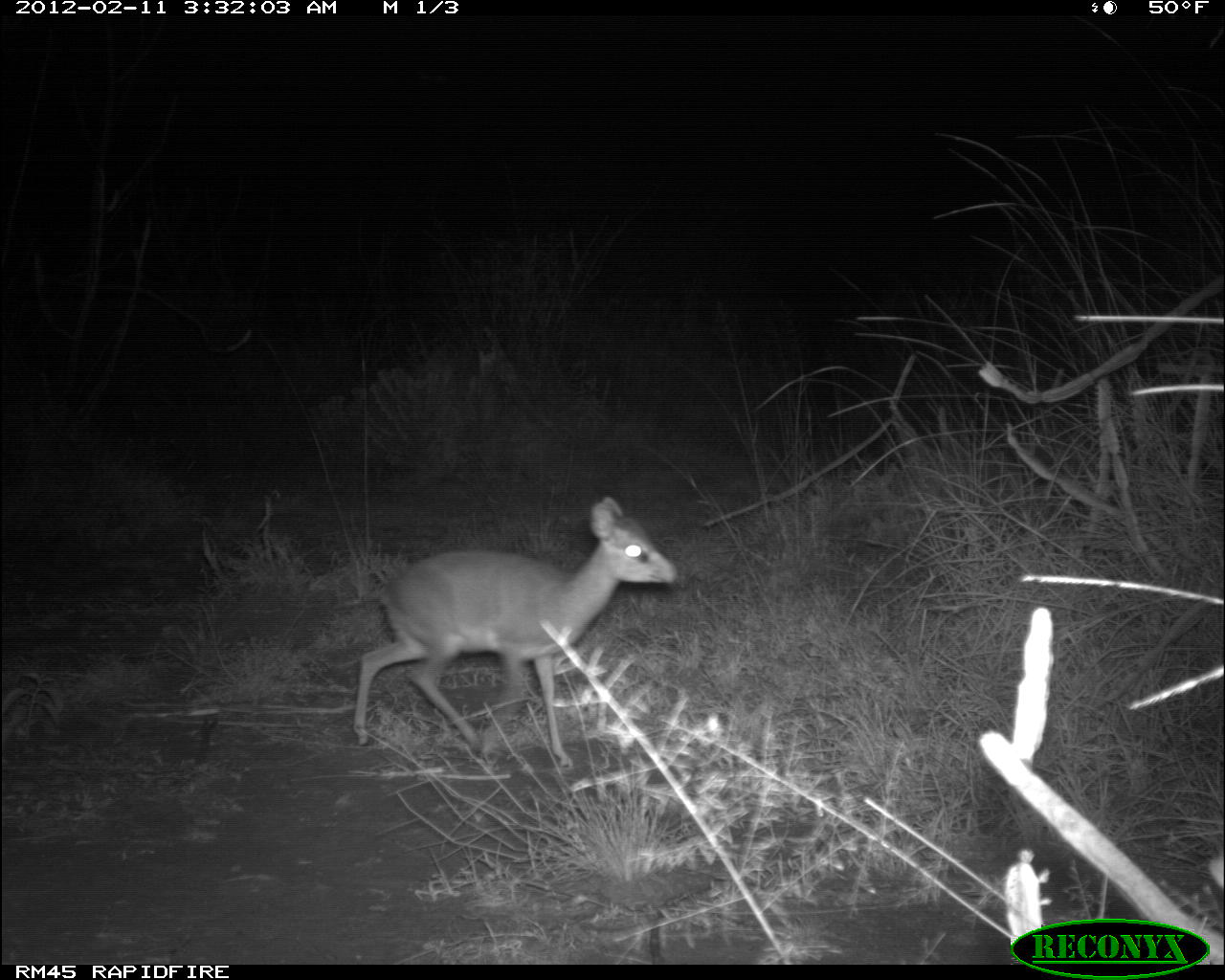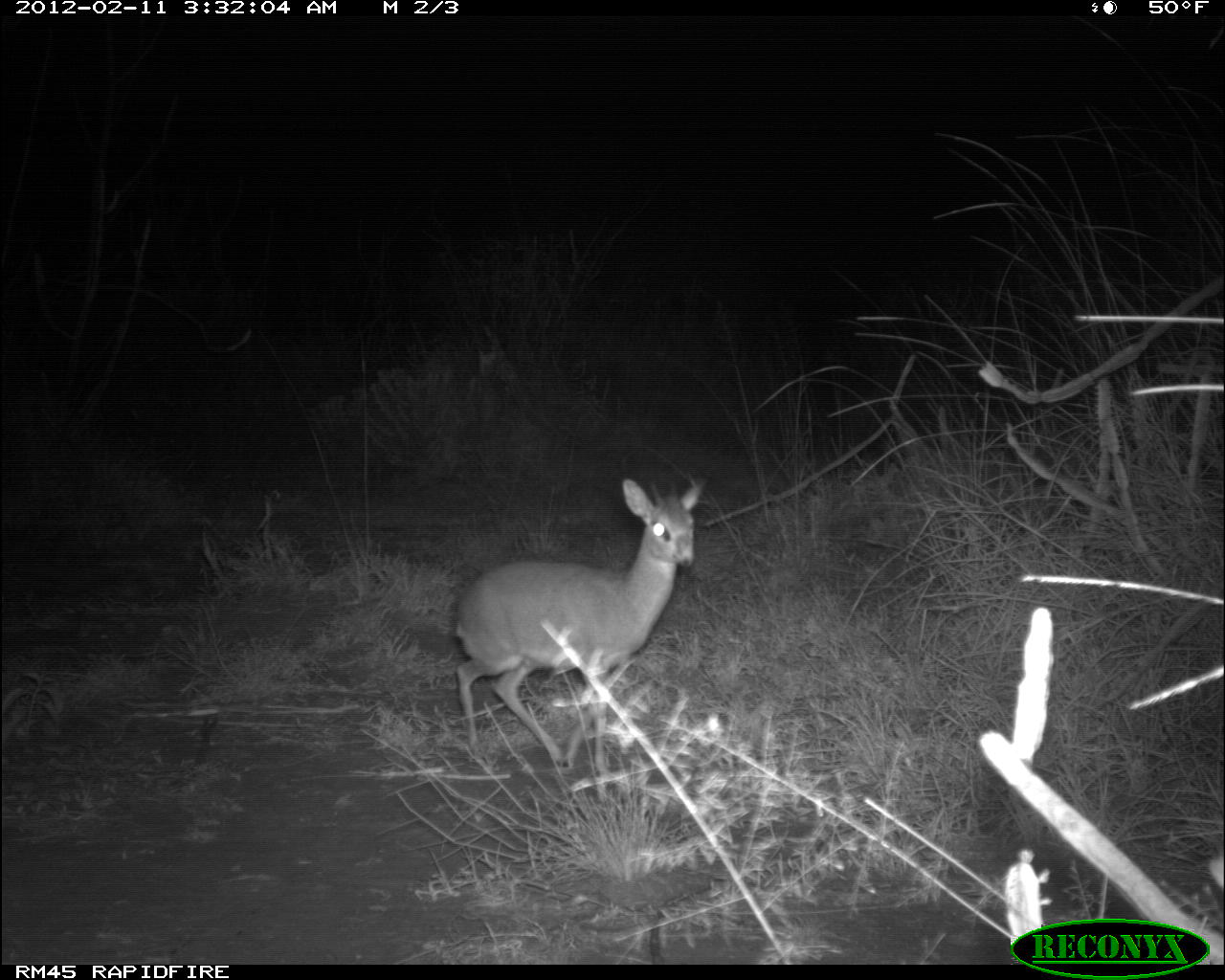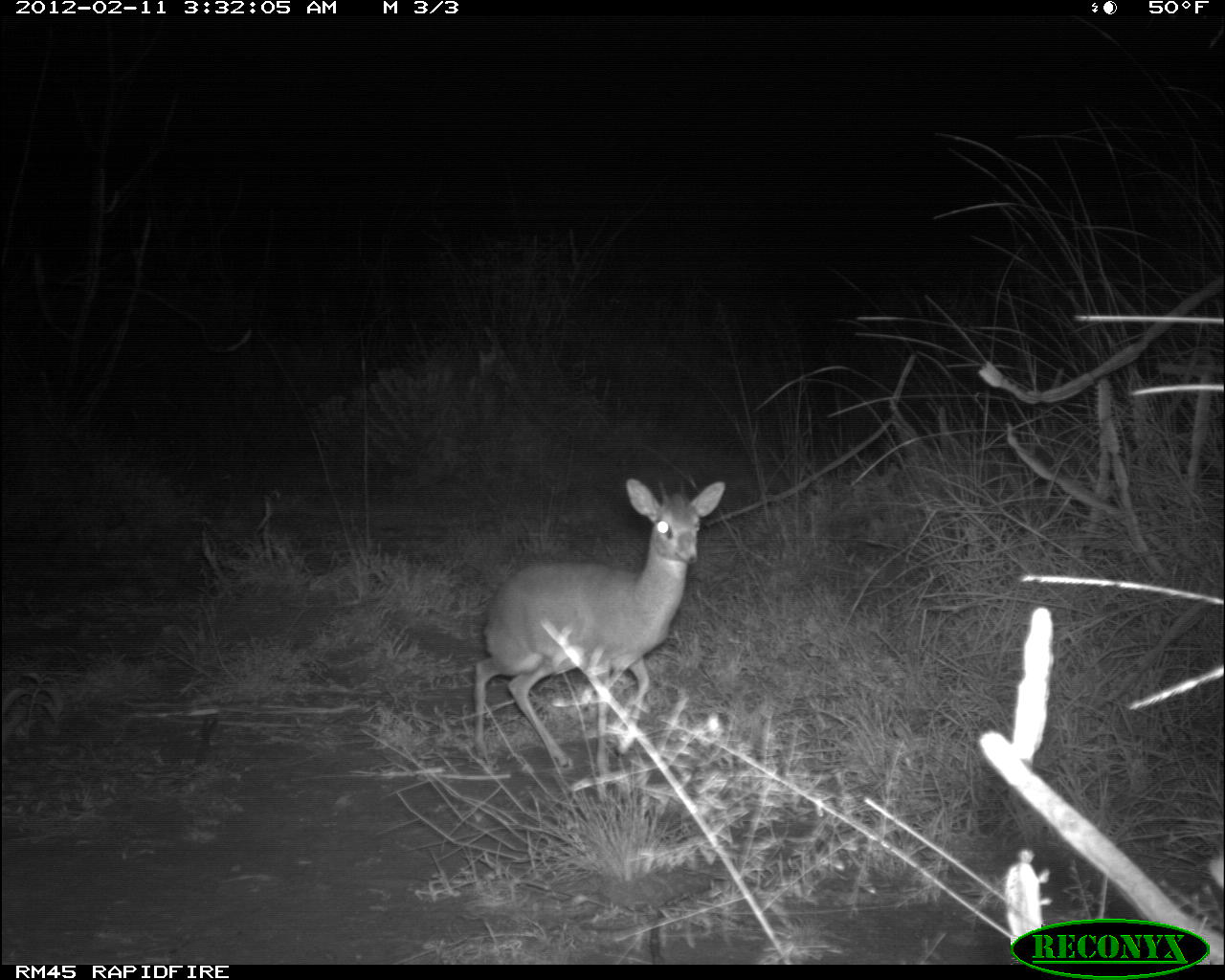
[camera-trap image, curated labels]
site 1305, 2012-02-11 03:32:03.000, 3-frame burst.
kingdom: Animalia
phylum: Chordata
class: Mammalia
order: Artiodactyla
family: Bovidae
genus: Madoqua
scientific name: Madoqua guentheri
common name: günther's dik-dik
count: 1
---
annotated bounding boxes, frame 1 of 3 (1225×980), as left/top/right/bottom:
madoqua guentheri: 351/495/679/766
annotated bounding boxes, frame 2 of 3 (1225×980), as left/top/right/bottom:
madoqua guentheri: 450/475/702/771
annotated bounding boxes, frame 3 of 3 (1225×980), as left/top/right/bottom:
madoqua guentheri: 470/480/723/776